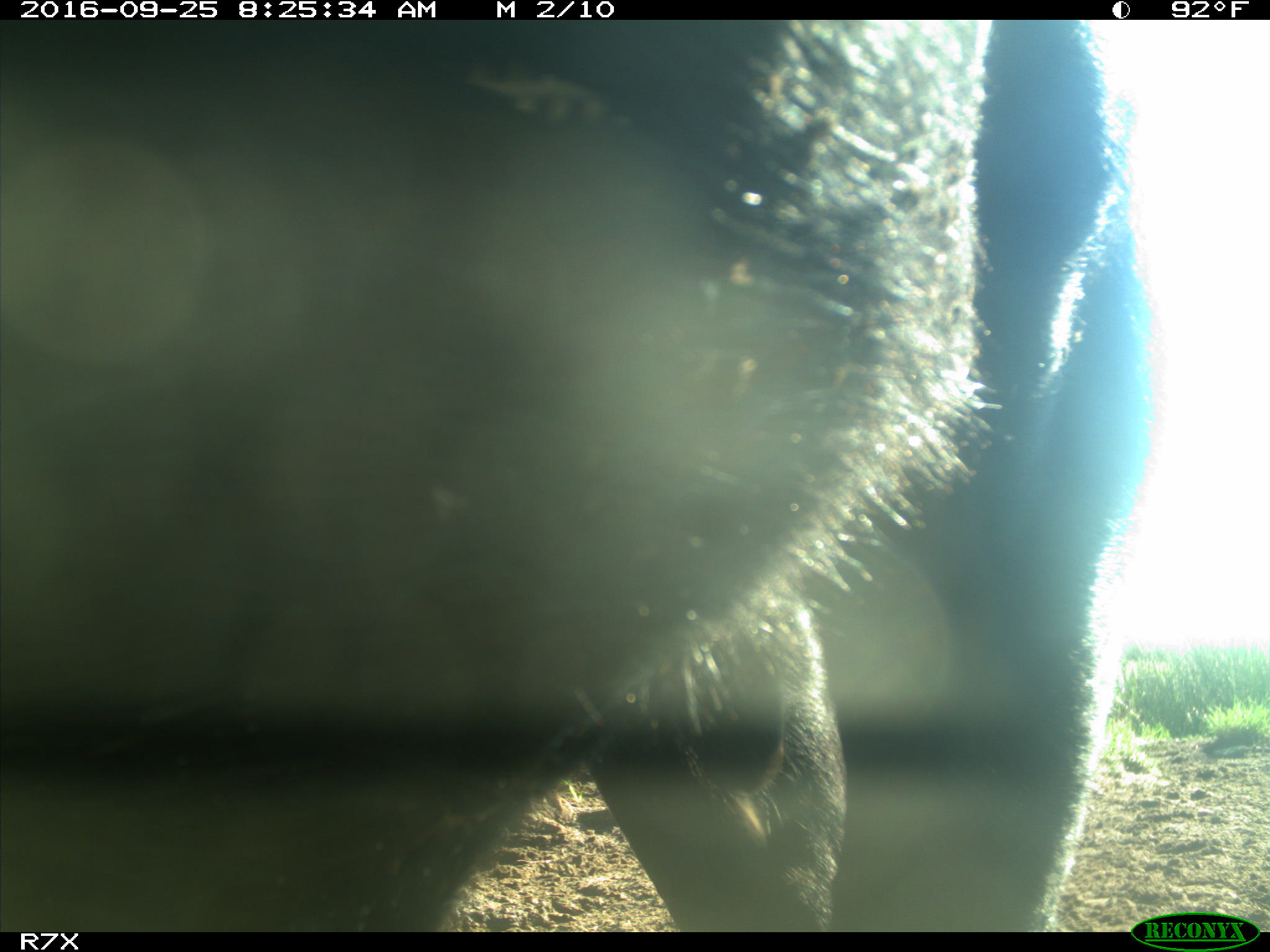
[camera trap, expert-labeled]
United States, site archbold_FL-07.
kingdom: Animalia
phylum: Chordata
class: Mammalia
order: Artiodactyla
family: Bovidae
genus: Bos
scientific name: Bos taurus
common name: domestic cow